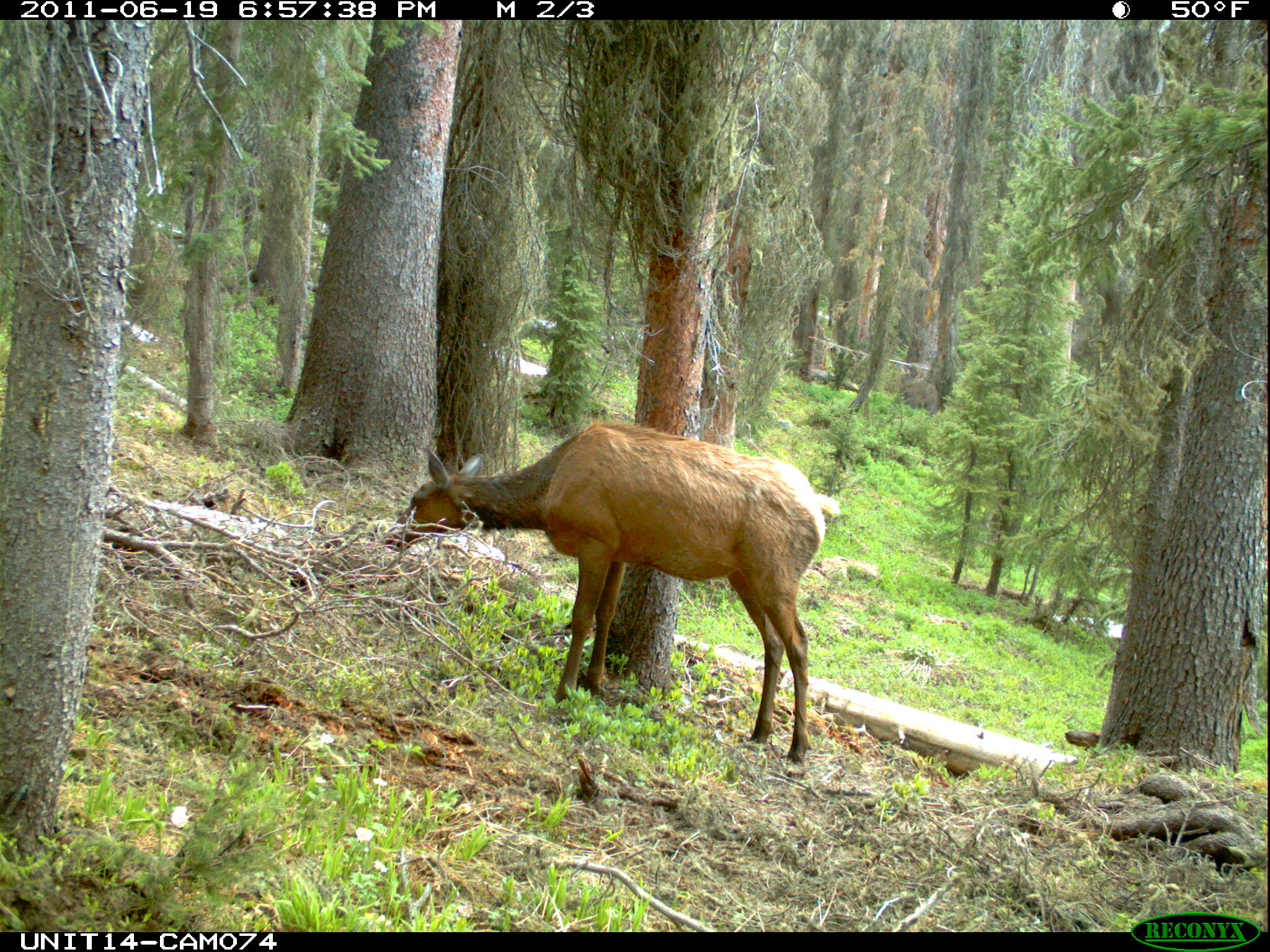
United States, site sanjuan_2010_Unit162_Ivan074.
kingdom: Animalia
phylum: Chordata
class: Mammalia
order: Artiodactyla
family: Cervidae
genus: Cervus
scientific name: Cervus elaphus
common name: red deer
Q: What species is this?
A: Cervus elaphus (red deer).